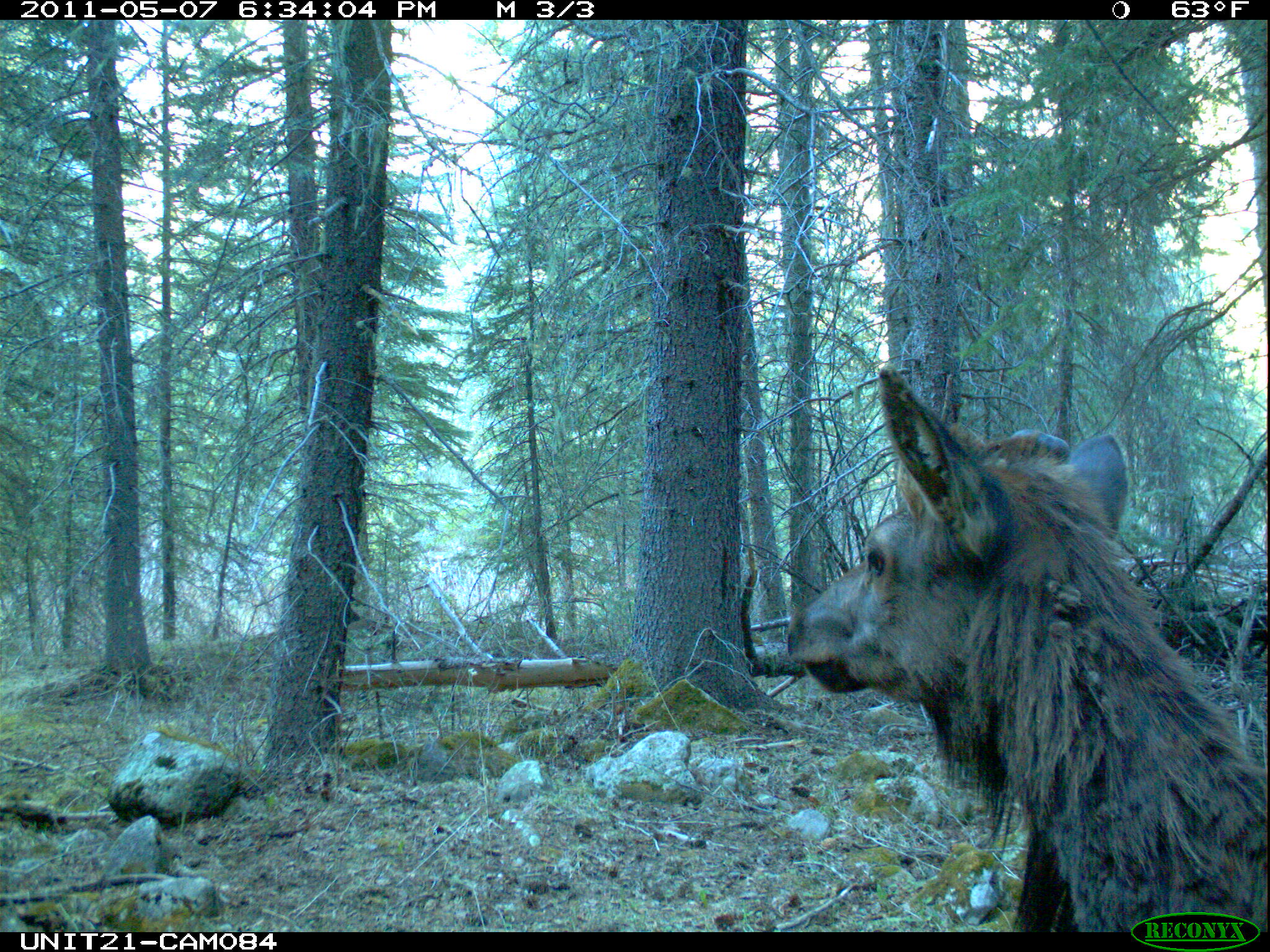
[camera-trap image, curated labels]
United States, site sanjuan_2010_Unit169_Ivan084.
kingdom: Animalia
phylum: Chordata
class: Mammalia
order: Artiodactyla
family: Cervidae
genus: Cervus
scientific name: Cervus elaphus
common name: red deer